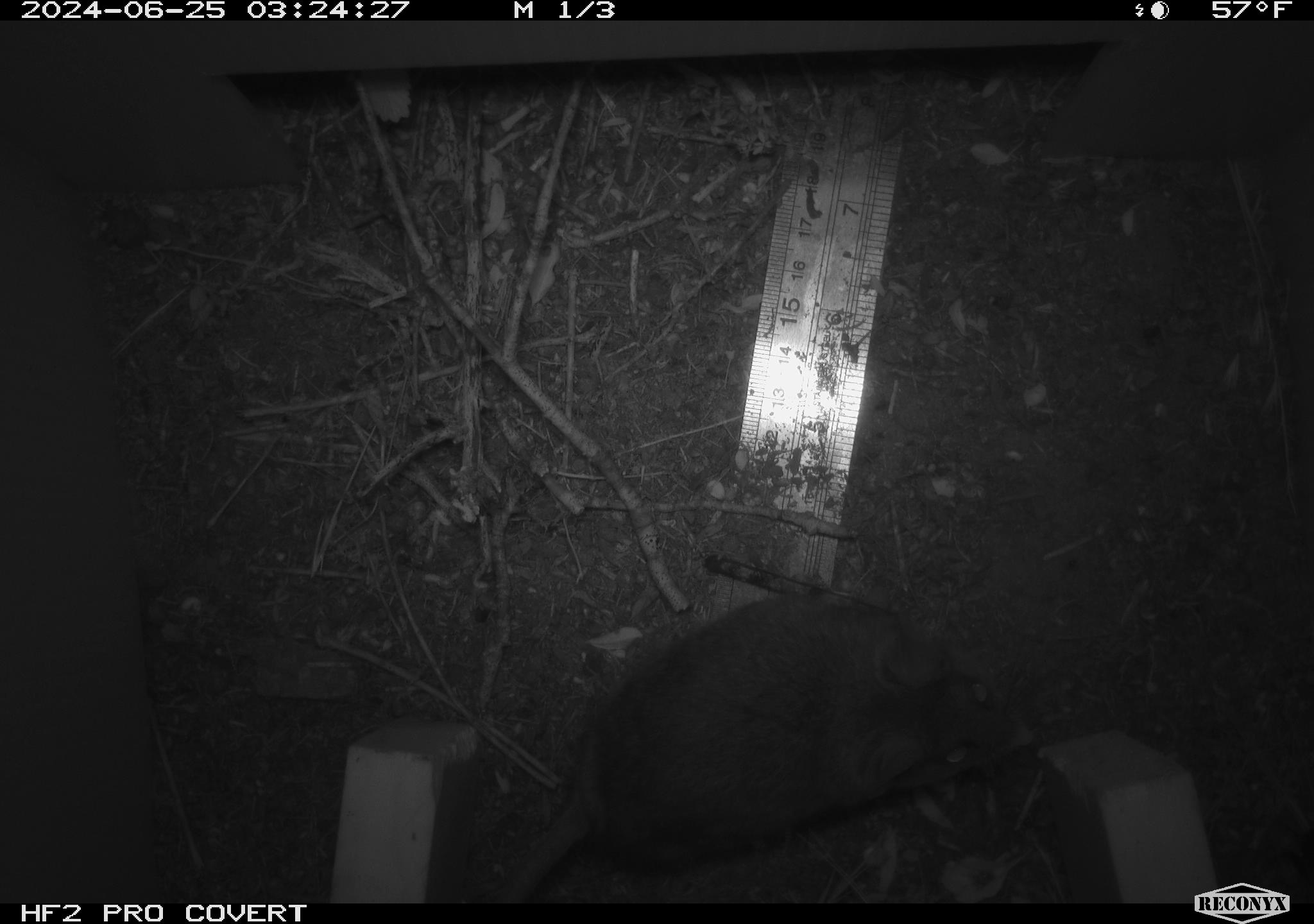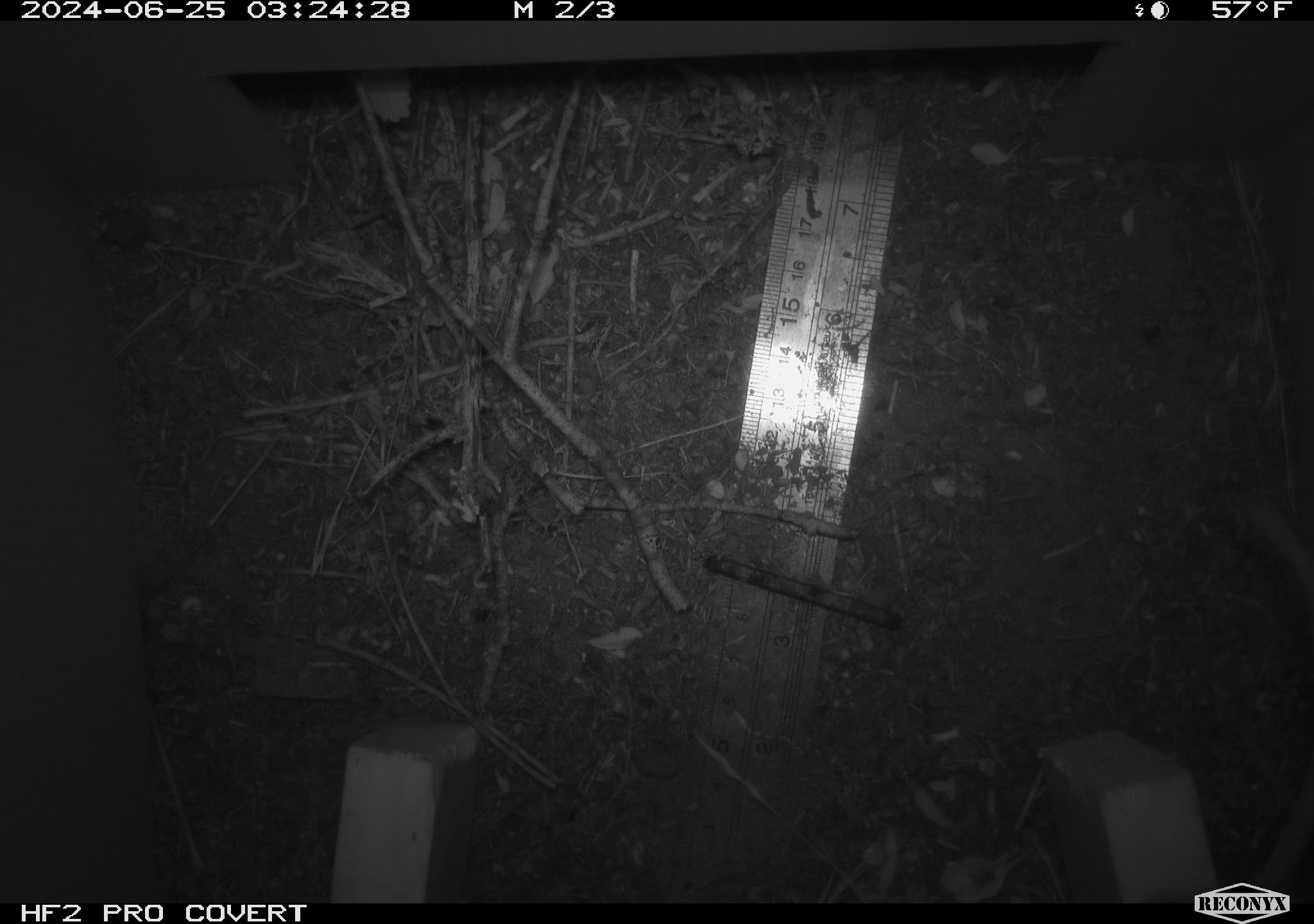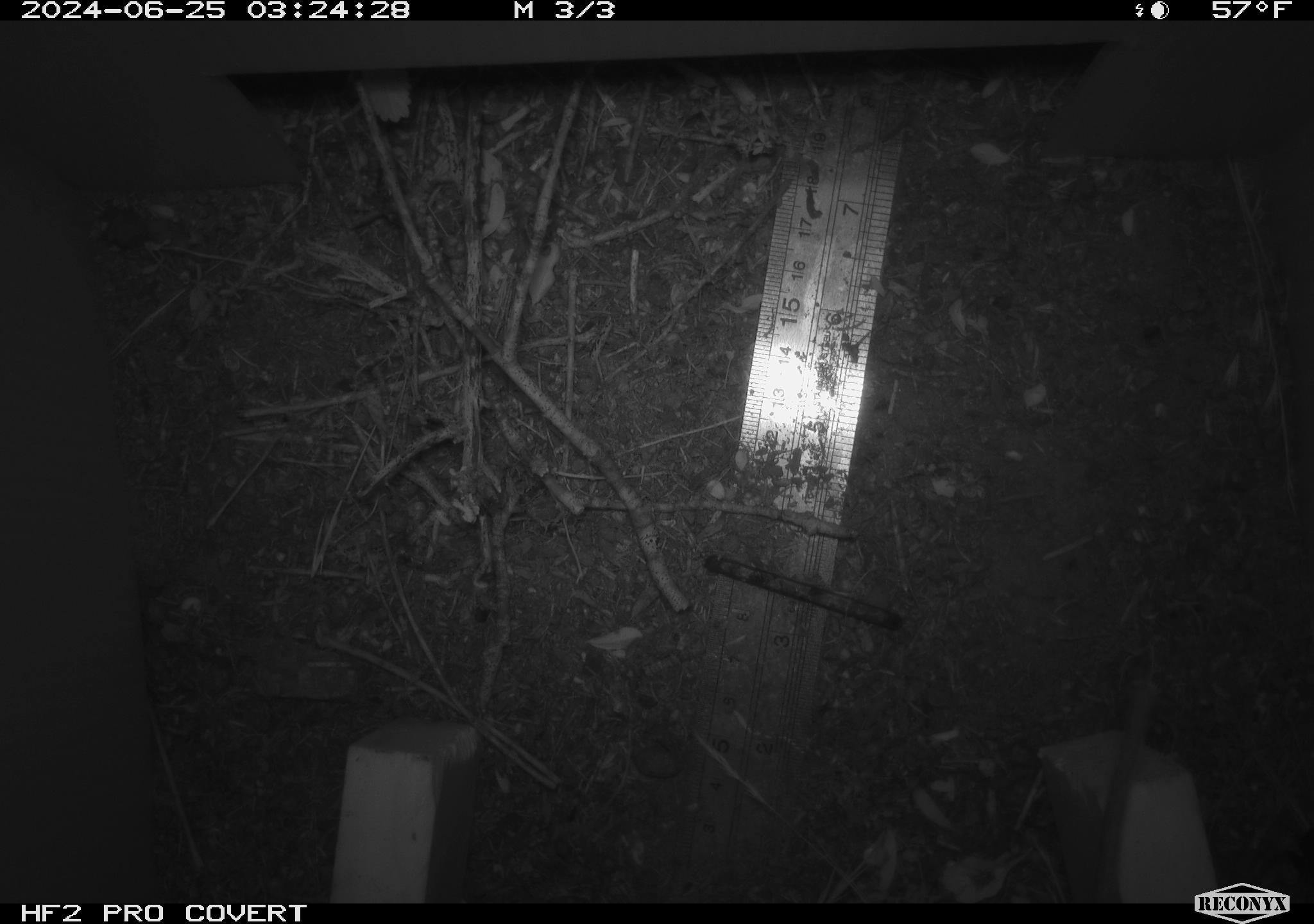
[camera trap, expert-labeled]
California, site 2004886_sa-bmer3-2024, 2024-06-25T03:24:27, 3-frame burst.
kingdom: Animalia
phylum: Chordata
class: Mammalia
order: Rodentia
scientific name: Rodentia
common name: mouse species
Mouse species (Rodentia).